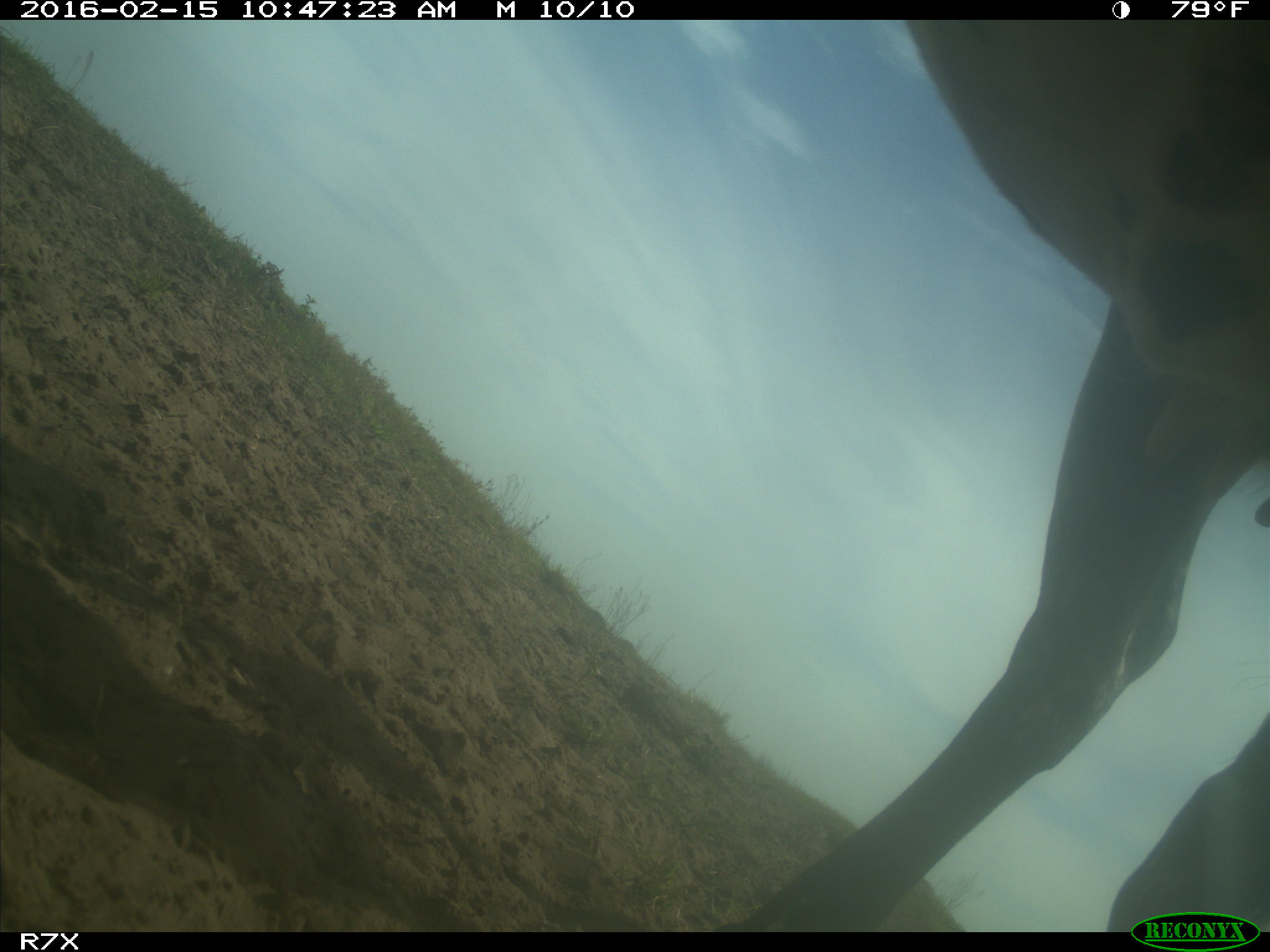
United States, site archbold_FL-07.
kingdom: Animalia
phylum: Chordata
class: Mammalia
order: Artiodactyla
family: Bovidae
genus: Bos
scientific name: Bos taurus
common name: domestic cow